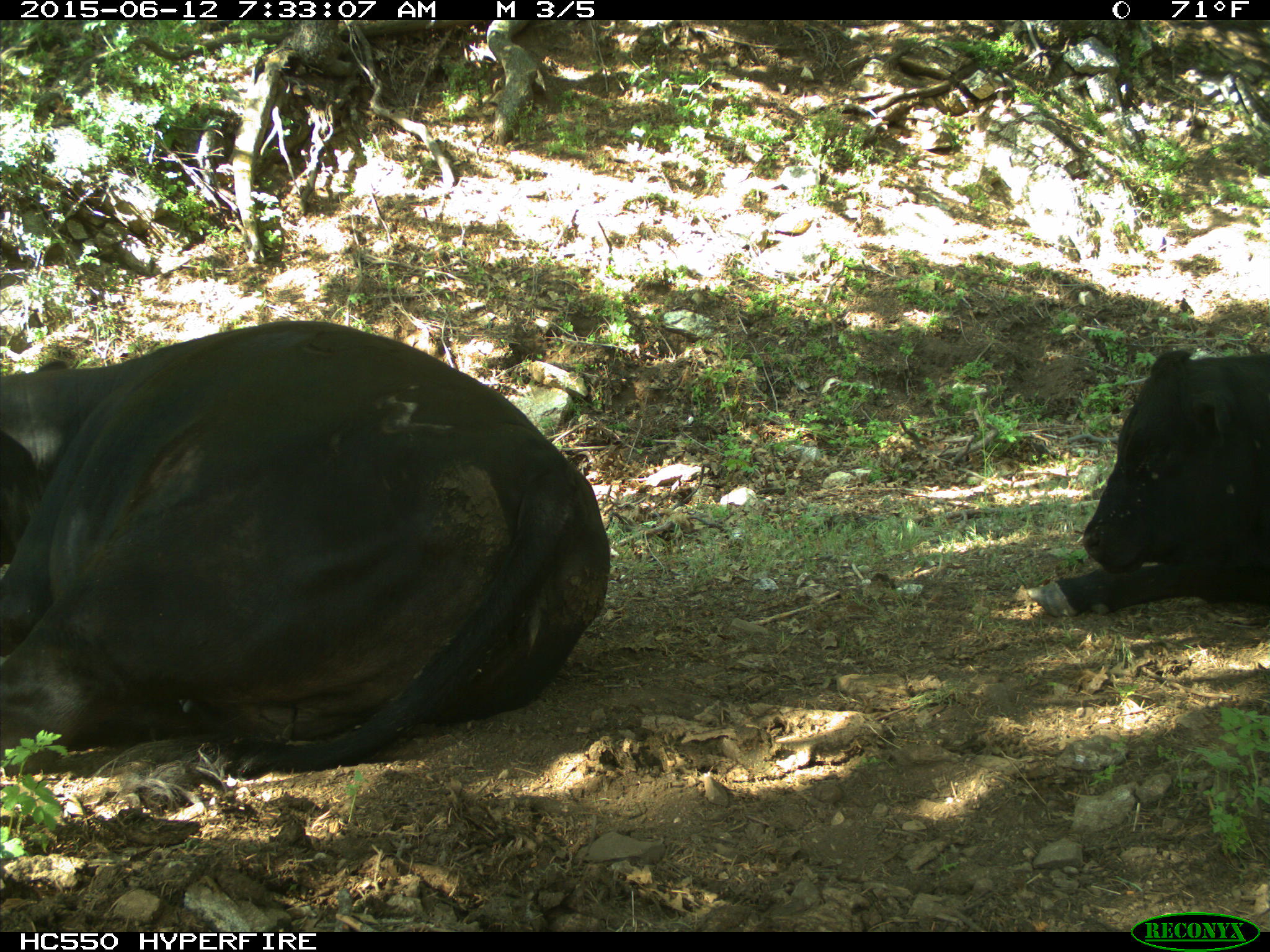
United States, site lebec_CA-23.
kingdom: Animalia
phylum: Chordata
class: Mammalia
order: Artiodactyla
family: Bovidae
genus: Bos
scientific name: Bos taurus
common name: domestic cow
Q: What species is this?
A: Bos taurus (domestic cow).